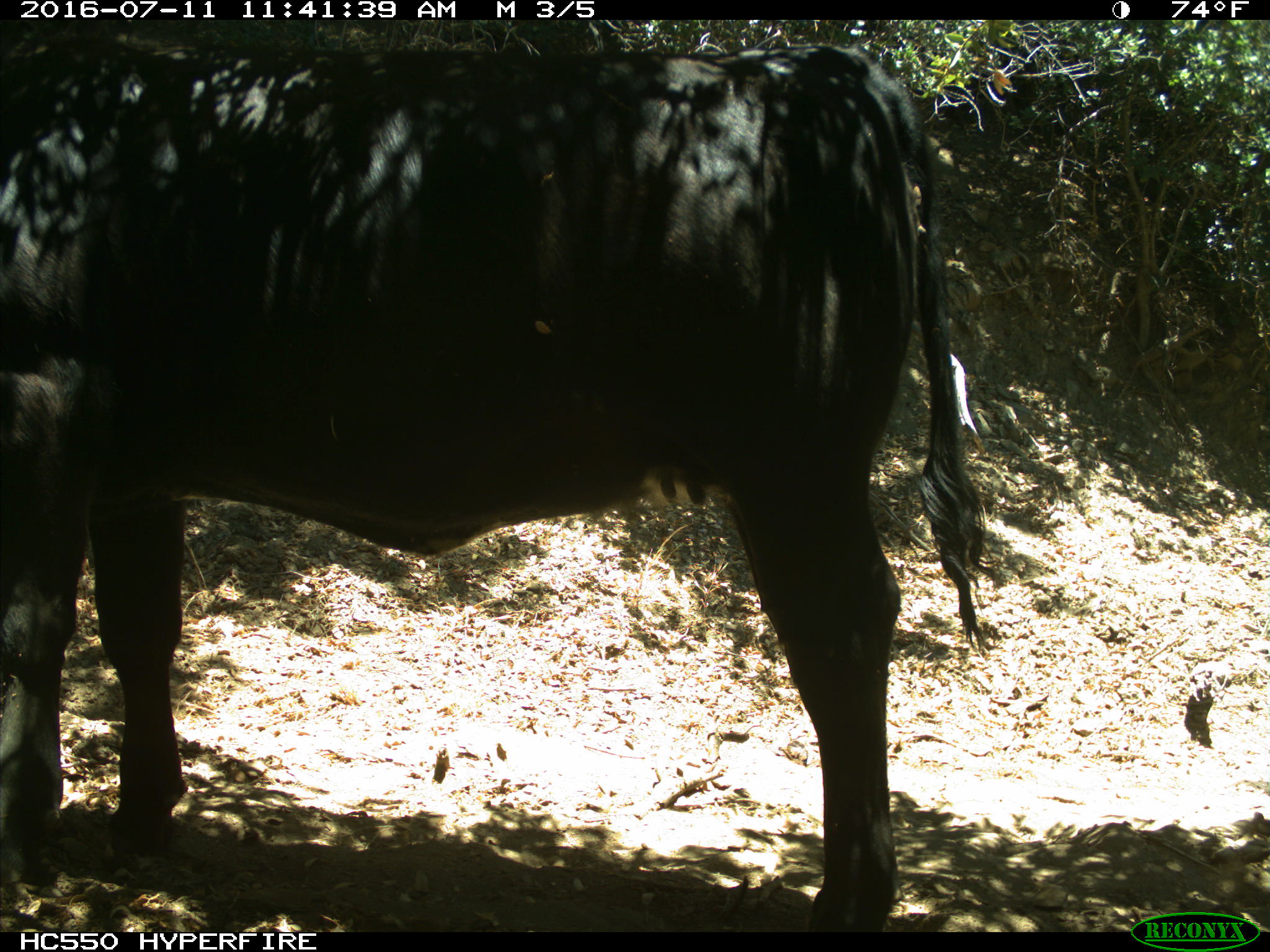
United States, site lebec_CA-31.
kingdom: Animalia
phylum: Chordata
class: Mammalia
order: Artiodactyla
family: Bovidae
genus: Bos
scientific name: Bos taurus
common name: domestic cow